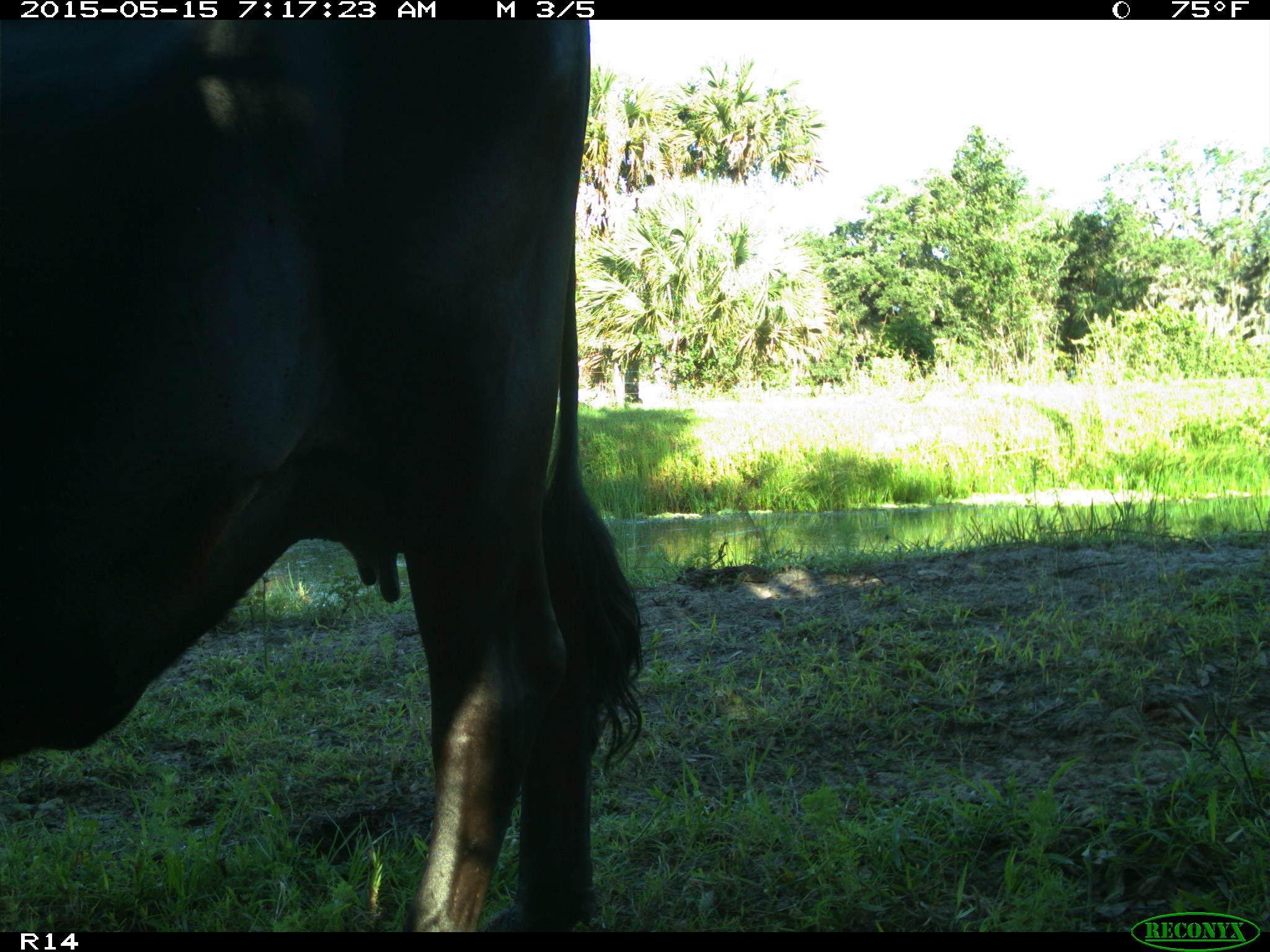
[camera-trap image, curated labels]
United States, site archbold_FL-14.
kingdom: Animalia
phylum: Chordata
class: Mammalia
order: Artiodactyla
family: Bovidae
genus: Bos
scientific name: Bos taurus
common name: domestic cow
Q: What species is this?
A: Bos taurus (domestic cow).